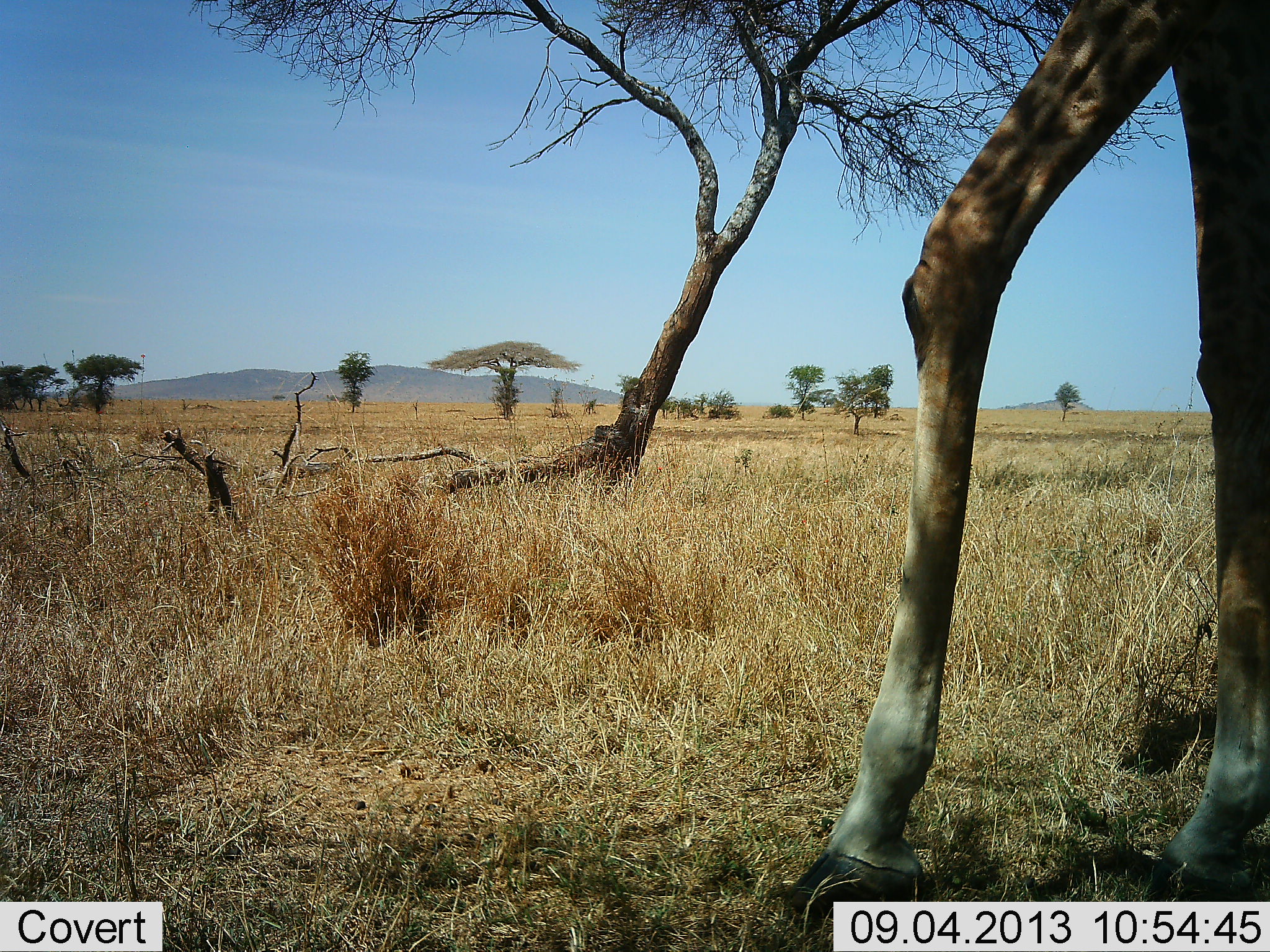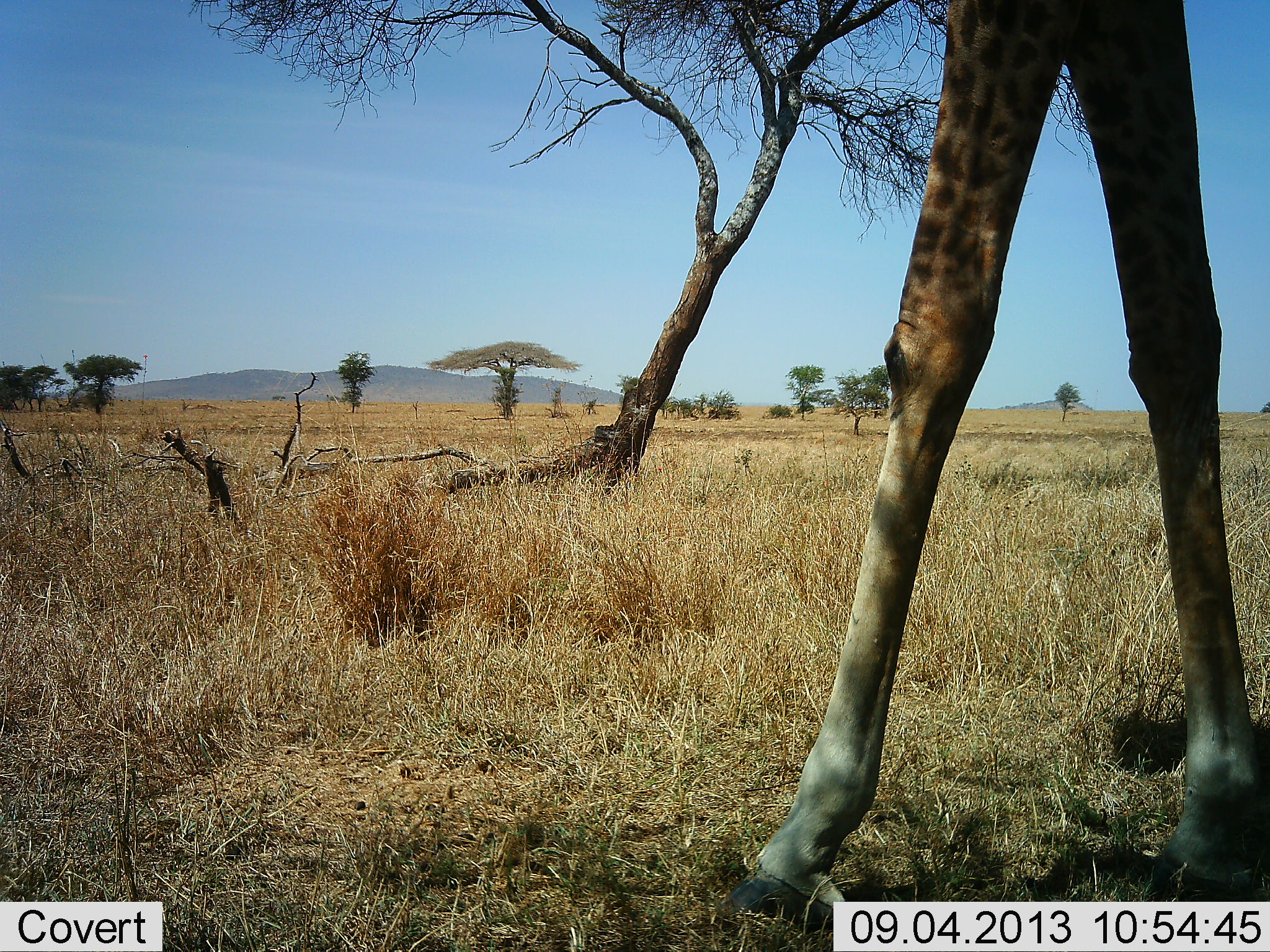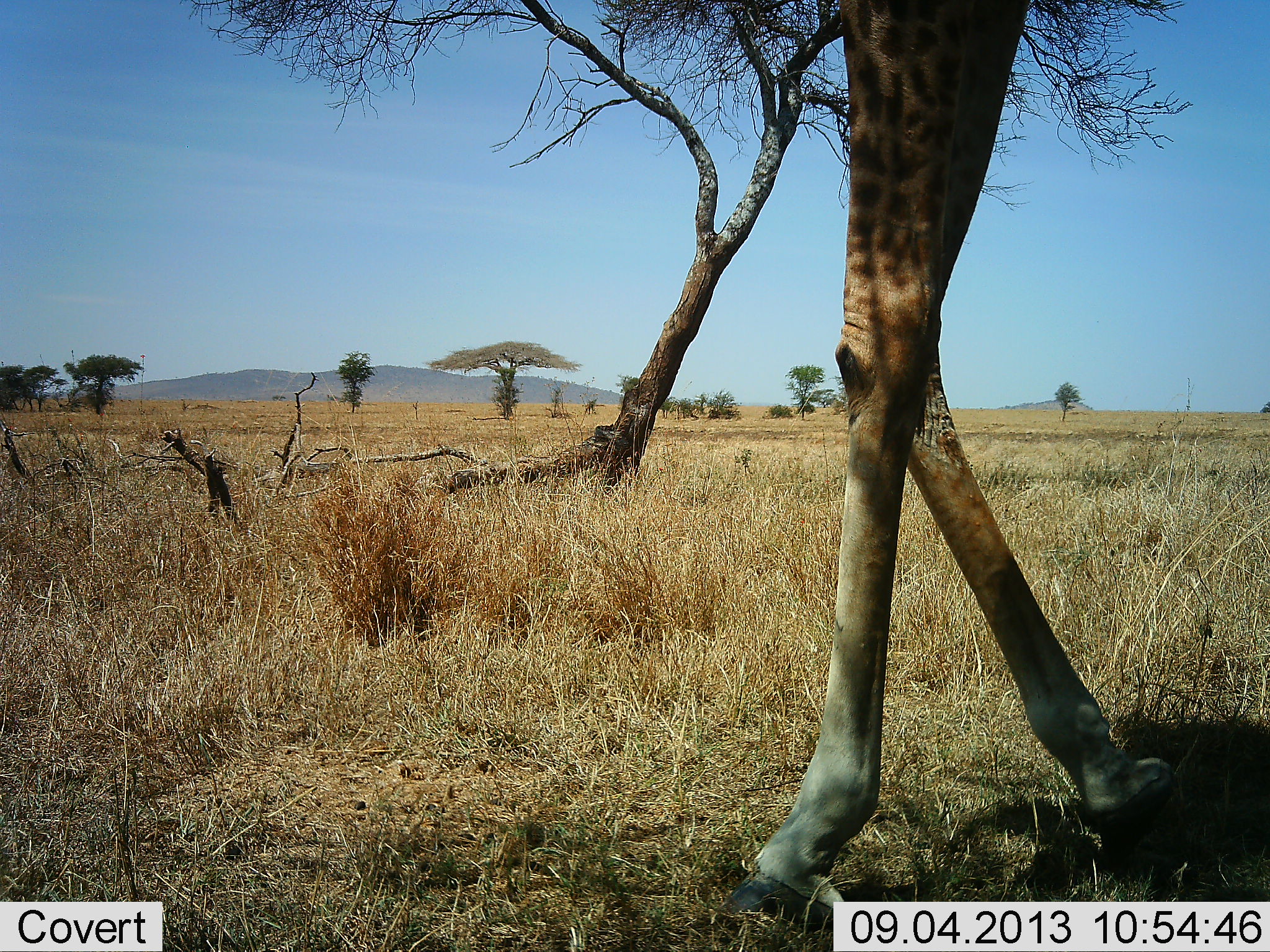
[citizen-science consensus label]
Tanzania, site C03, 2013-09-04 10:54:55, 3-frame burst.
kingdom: Animalia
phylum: Chordata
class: Mammalia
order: Artiodactyla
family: Giraffidae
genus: Giraffa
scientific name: Giraffa camelopardalis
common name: giraffe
Giraffe (Giraffa camelopardalis), count 1. Behavior (volunteer vote fractions): standing 33%, resting 0%, moving 75%, interacting 0%. Young present (vote fraction): 0%. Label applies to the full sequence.